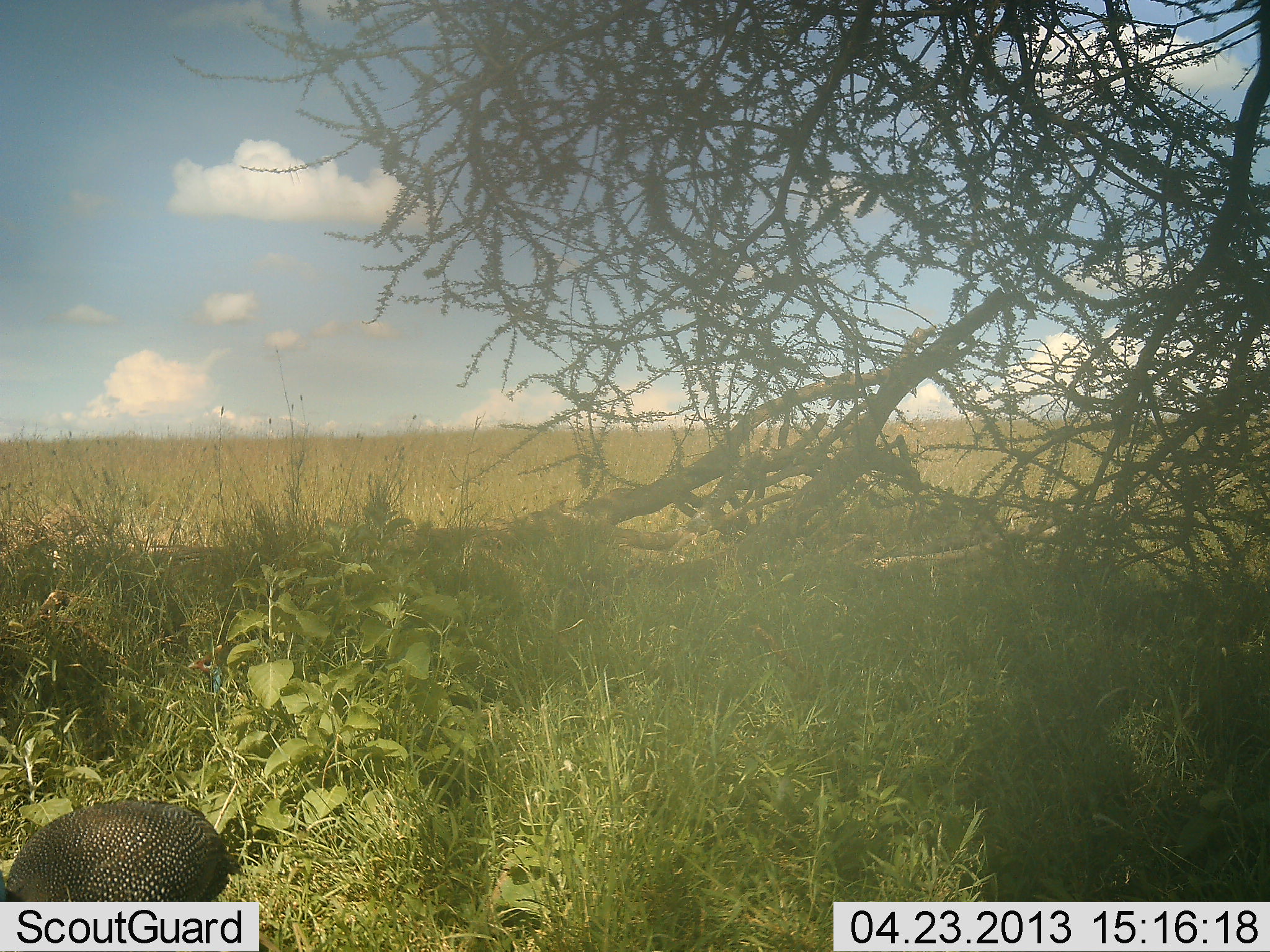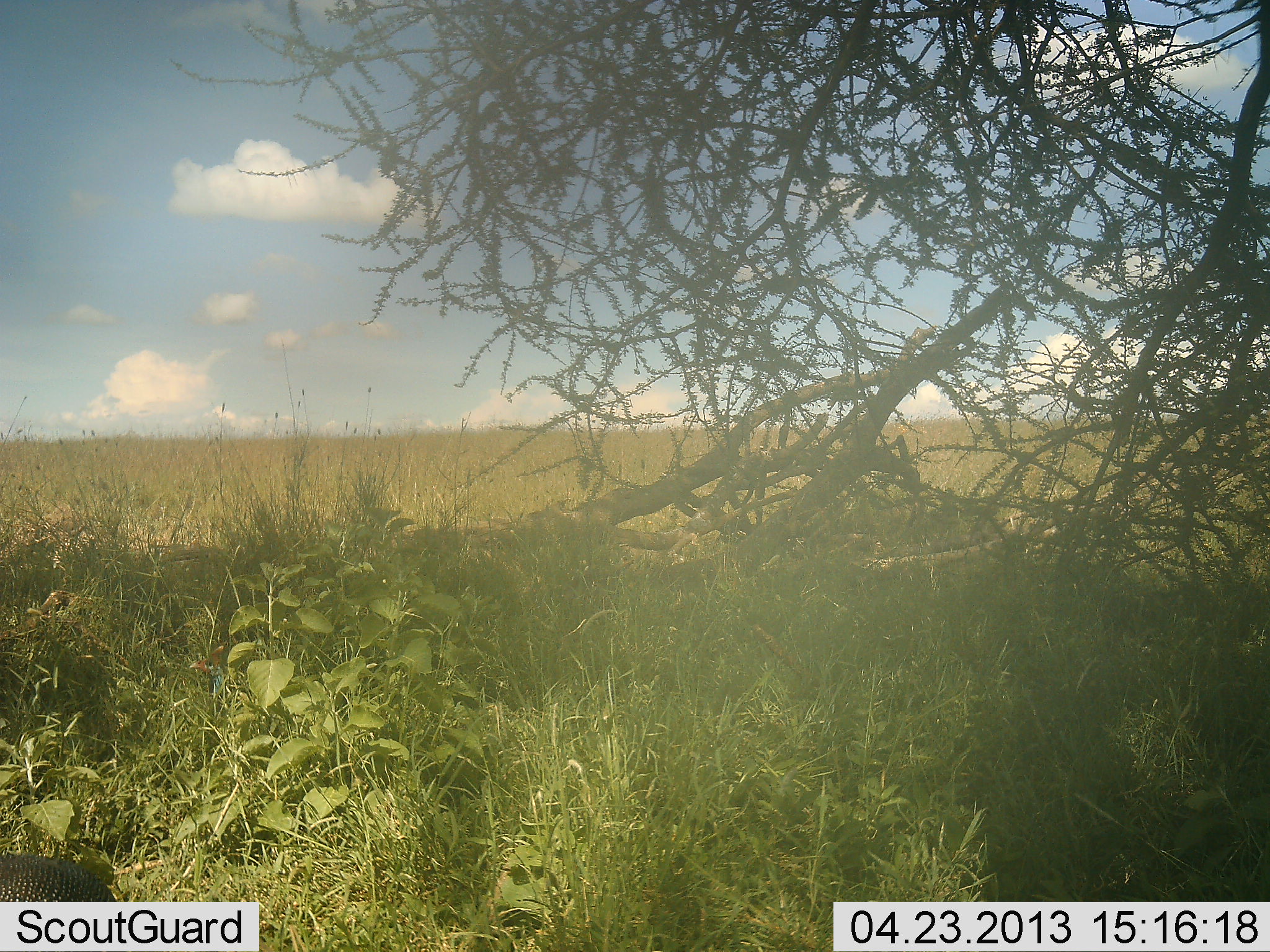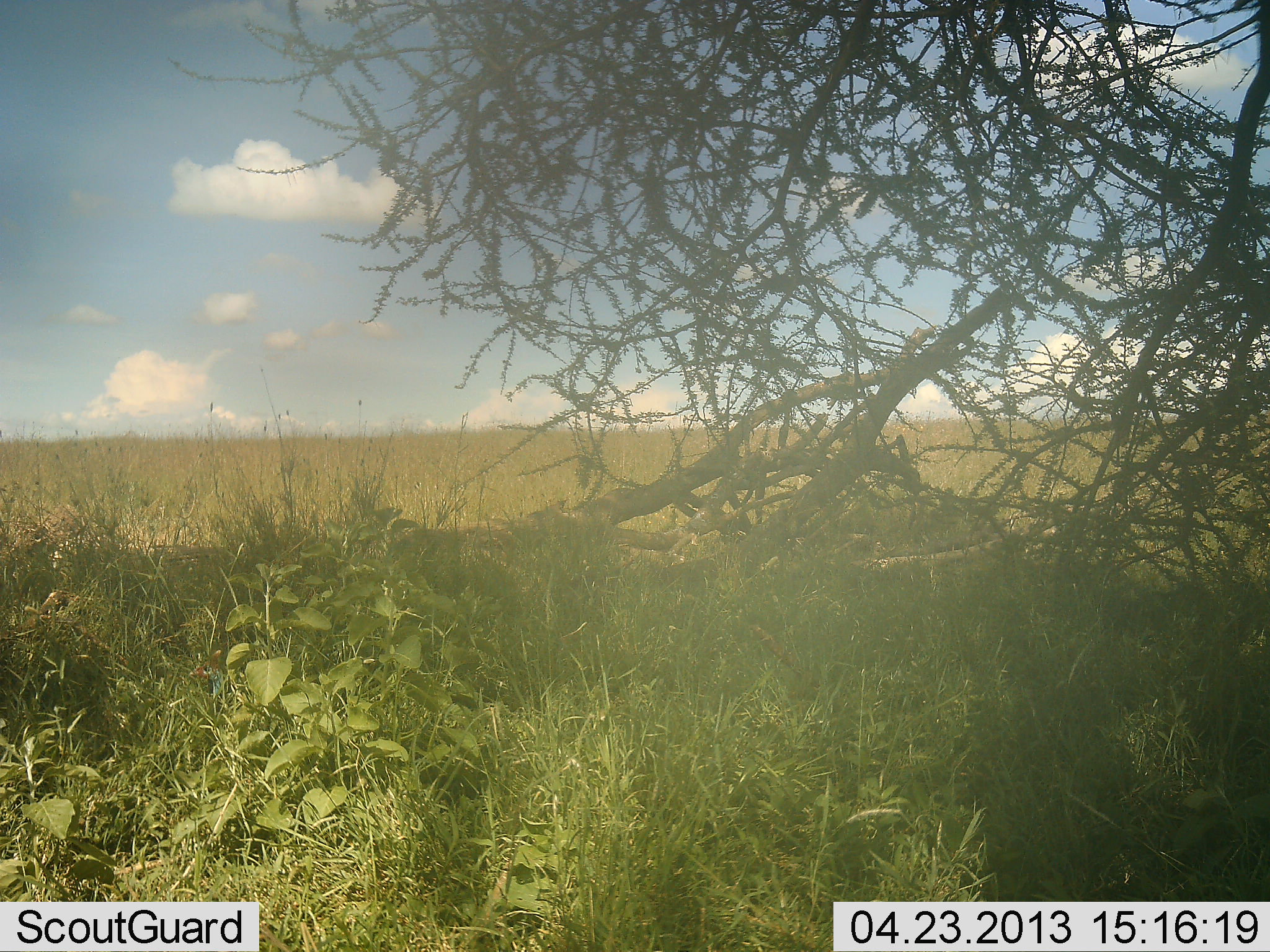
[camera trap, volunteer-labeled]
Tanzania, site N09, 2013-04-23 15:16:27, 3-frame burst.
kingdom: Animalia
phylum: Chordata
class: Aves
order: Galliformes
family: Numididae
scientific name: Numididae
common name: guinea fowl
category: guineafowl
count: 1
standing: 21%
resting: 0%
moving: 82%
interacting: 0%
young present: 0%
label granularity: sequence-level